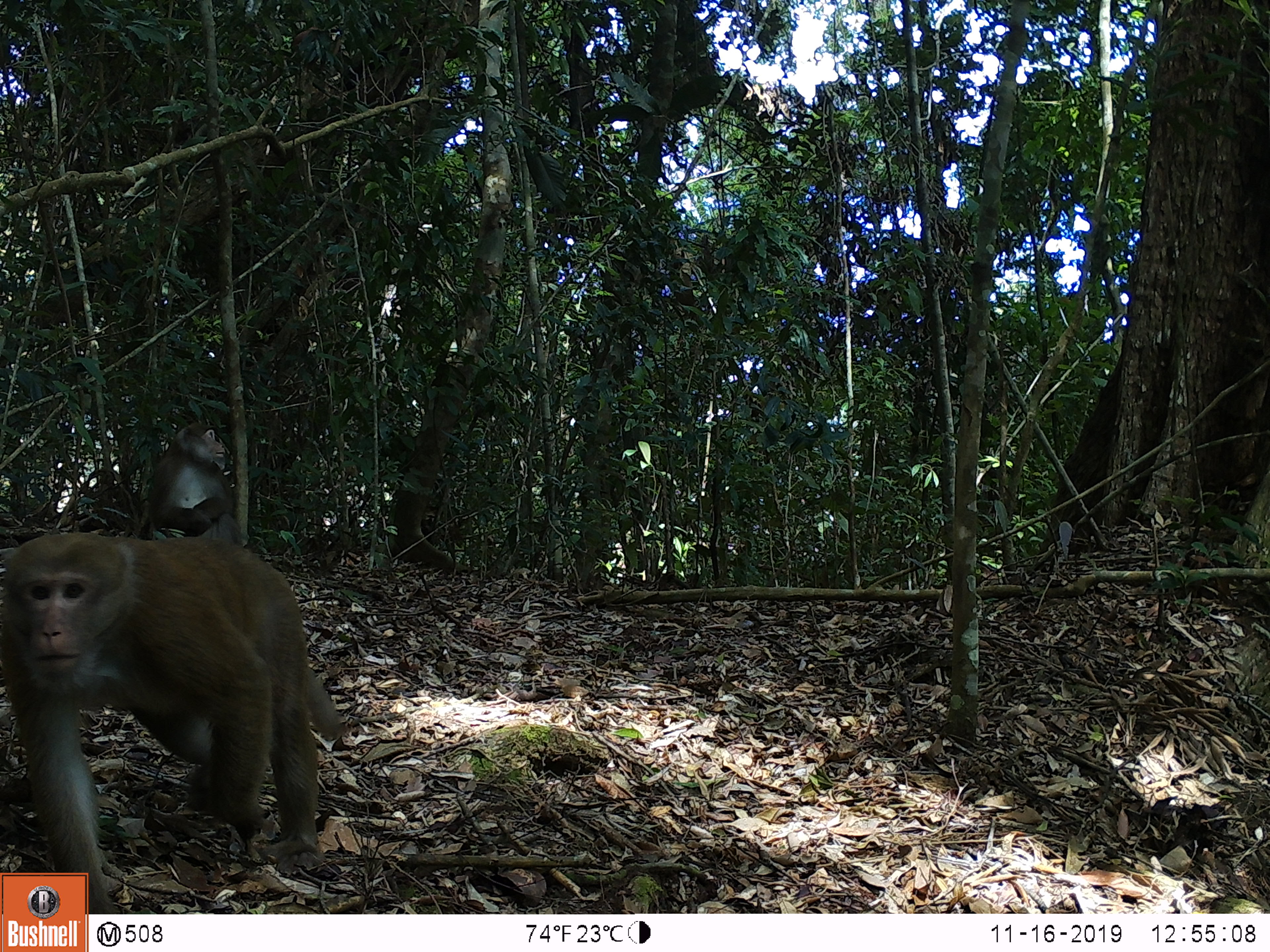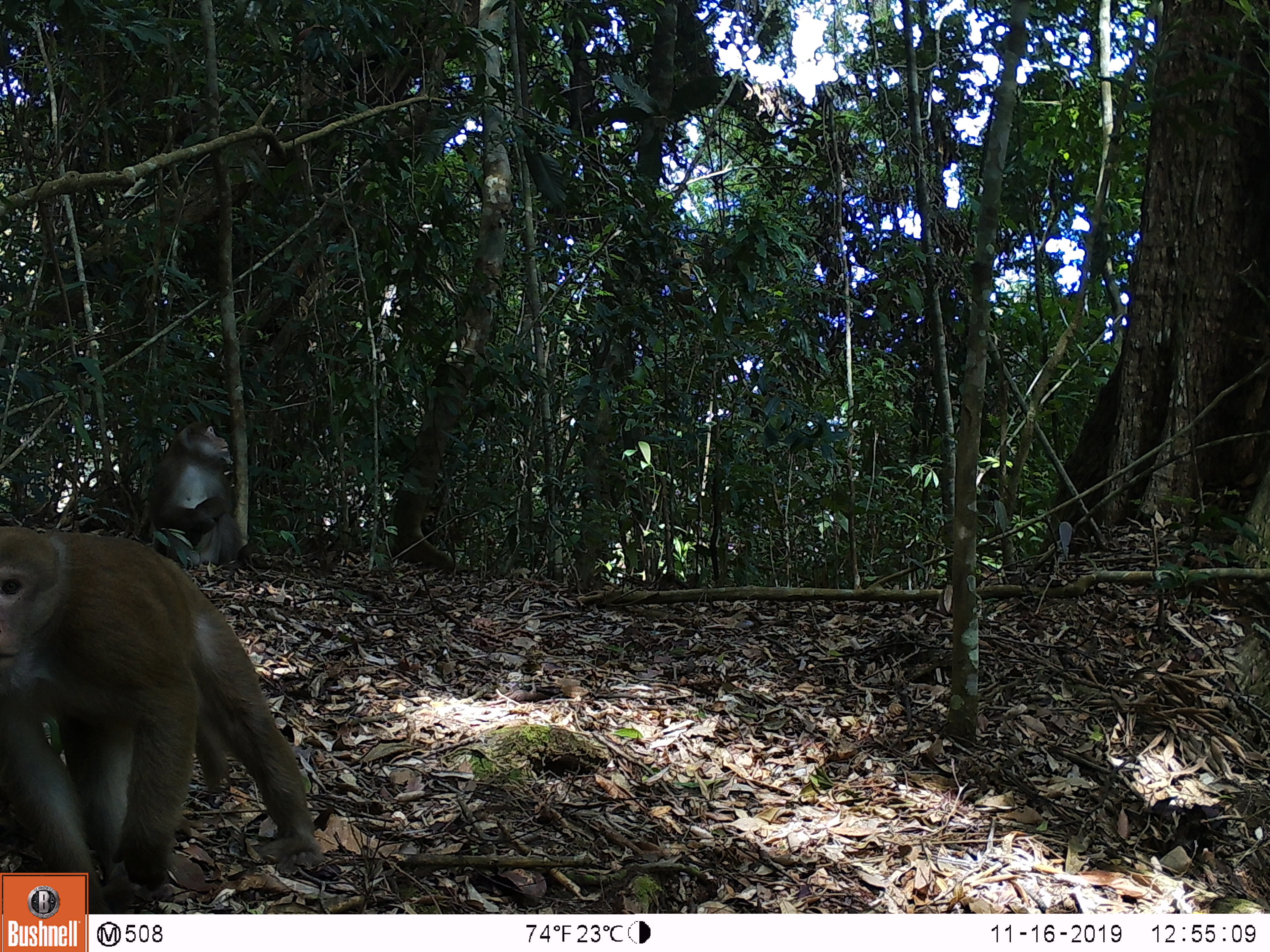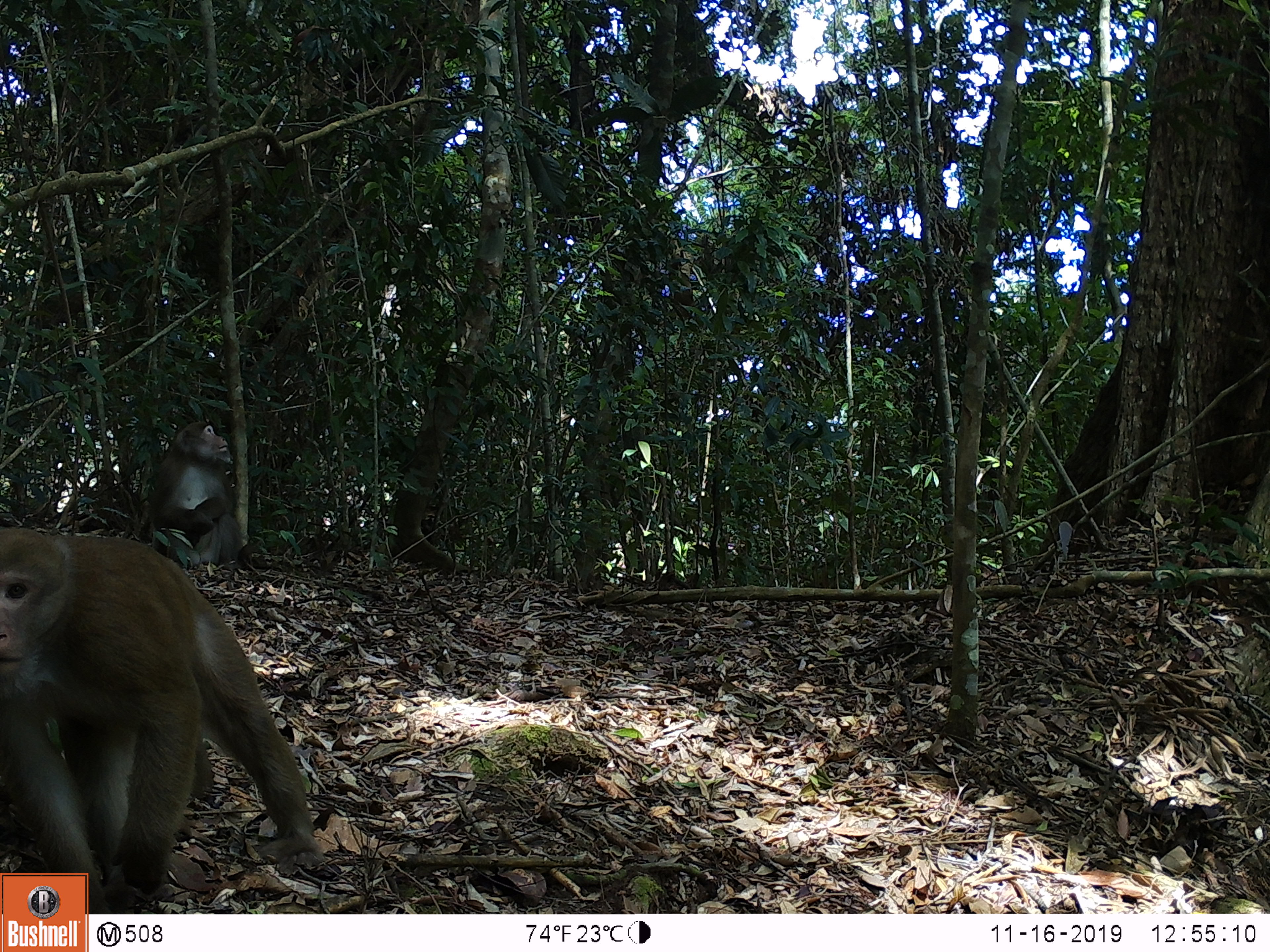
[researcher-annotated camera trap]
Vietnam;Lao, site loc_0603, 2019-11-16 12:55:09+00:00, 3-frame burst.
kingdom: Animalia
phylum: Chordata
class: Mammalia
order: Primates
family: Cercopithecidae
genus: Macaca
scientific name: Macaca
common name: macaques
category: assam or rhesus macaque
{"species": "assam or rhesus macaque (macaques) (Macaca)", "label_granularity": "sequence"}